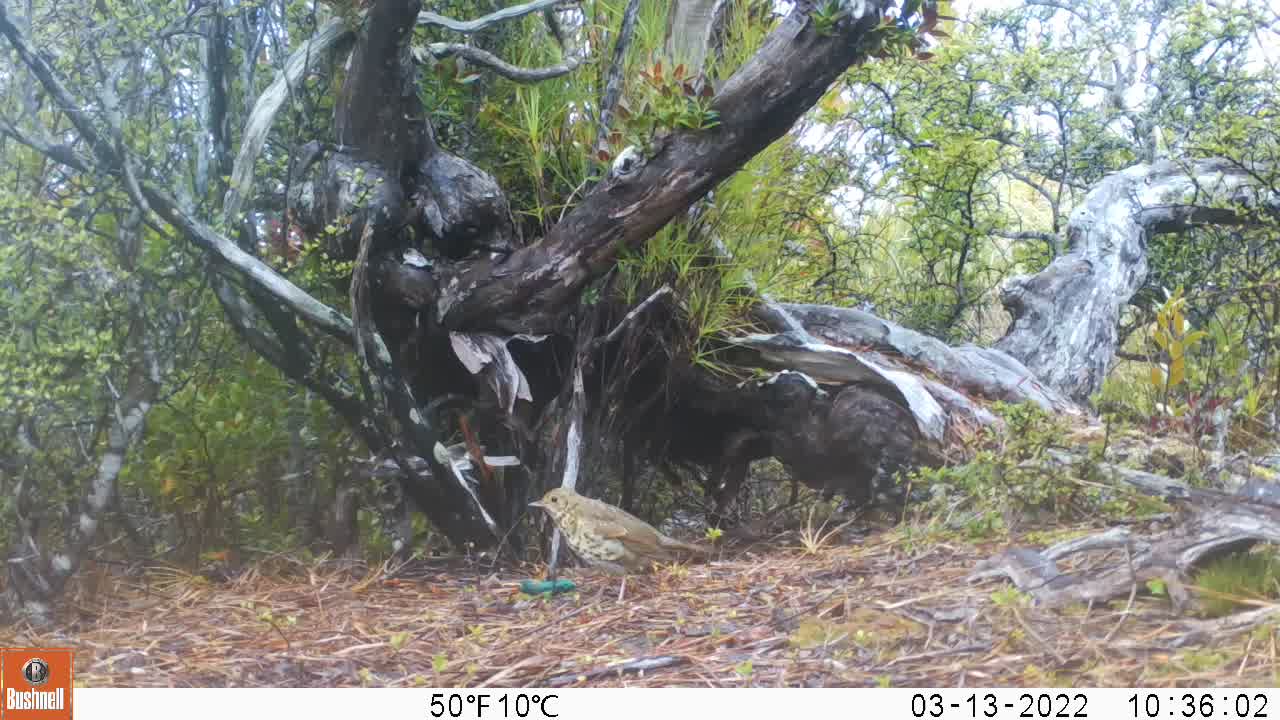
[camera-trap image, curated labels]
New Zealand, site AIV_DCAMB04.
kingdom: Animalia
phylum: Chordata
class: Aves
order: Passeriformes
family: Turdidae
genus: Turdus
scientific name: Turdus philomelos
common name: song thrush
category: thrush